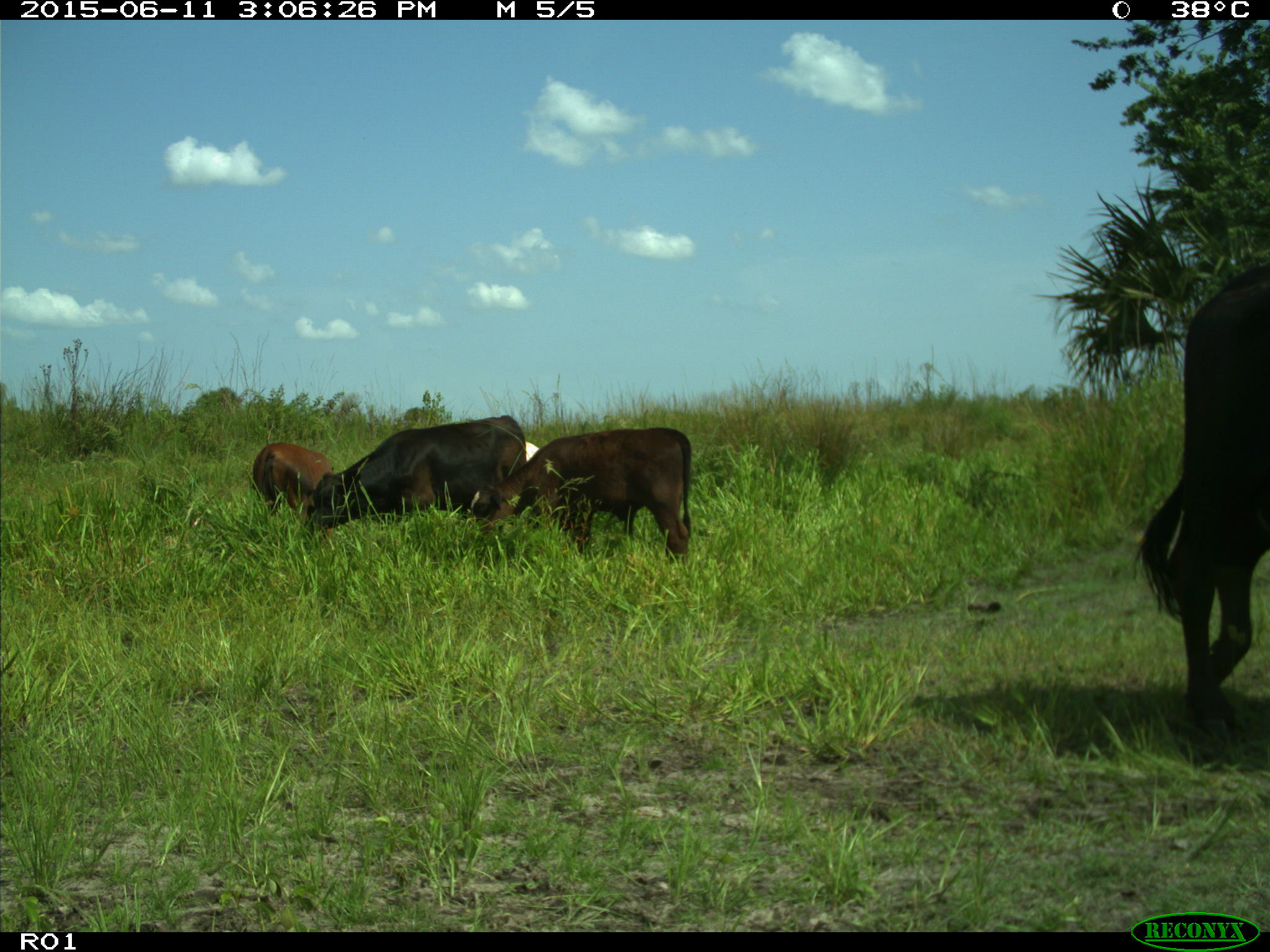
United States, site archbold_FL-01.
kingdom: Animalia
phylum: Chordata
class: Mammalia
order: Artiodactyla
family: Bovidae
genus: Bos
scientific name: Bos taurus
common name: domestic cow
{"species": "Bos taurus (domestic cow)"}